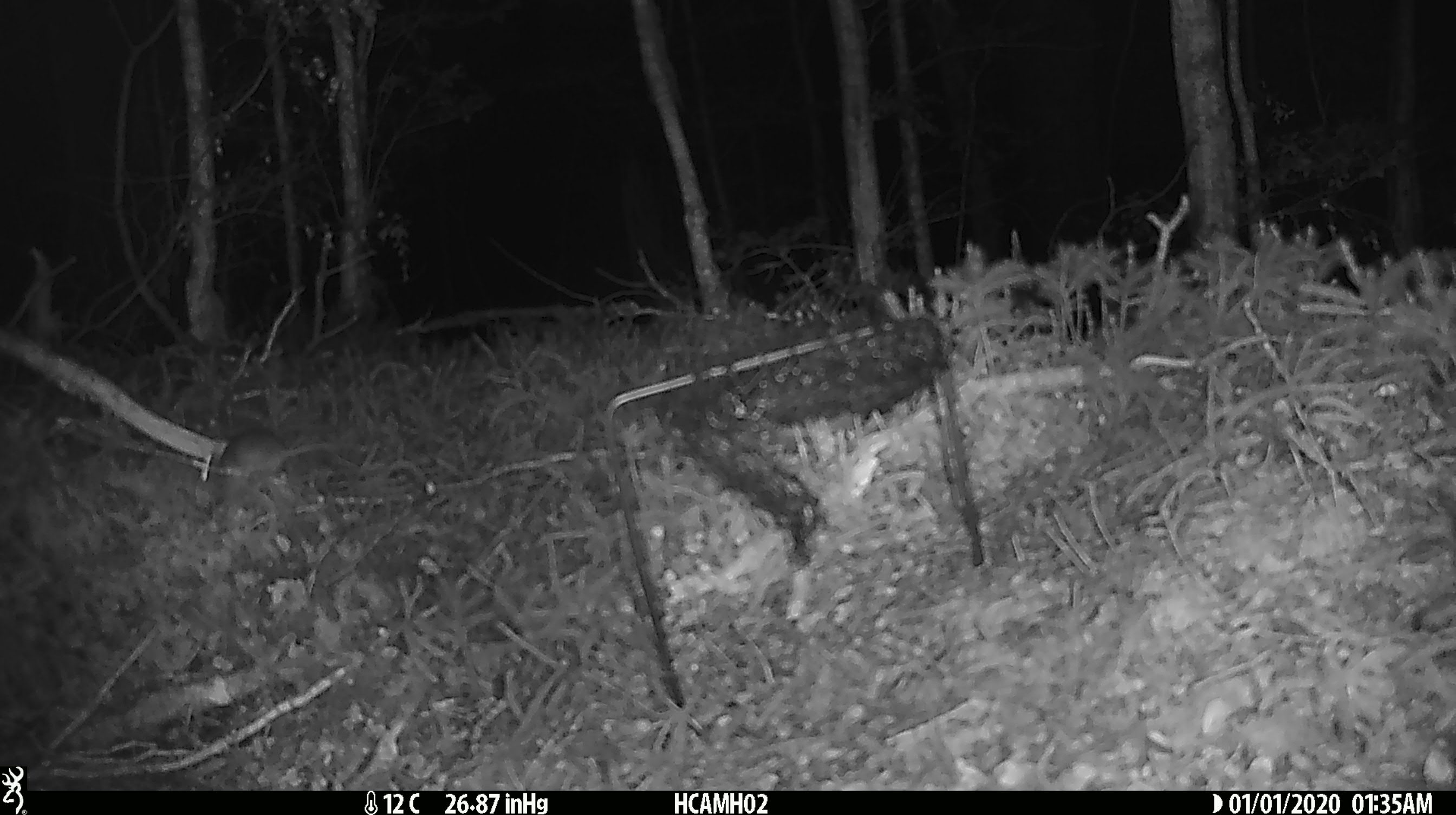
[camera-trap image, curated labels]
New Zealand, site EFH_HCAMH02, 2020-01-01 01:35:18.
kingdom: Animalia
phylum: Chordata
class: Mammalia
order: Rodentia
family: Muridae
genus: Mus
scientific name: Mus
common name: mouse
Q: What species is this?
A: Mouse (Mus).